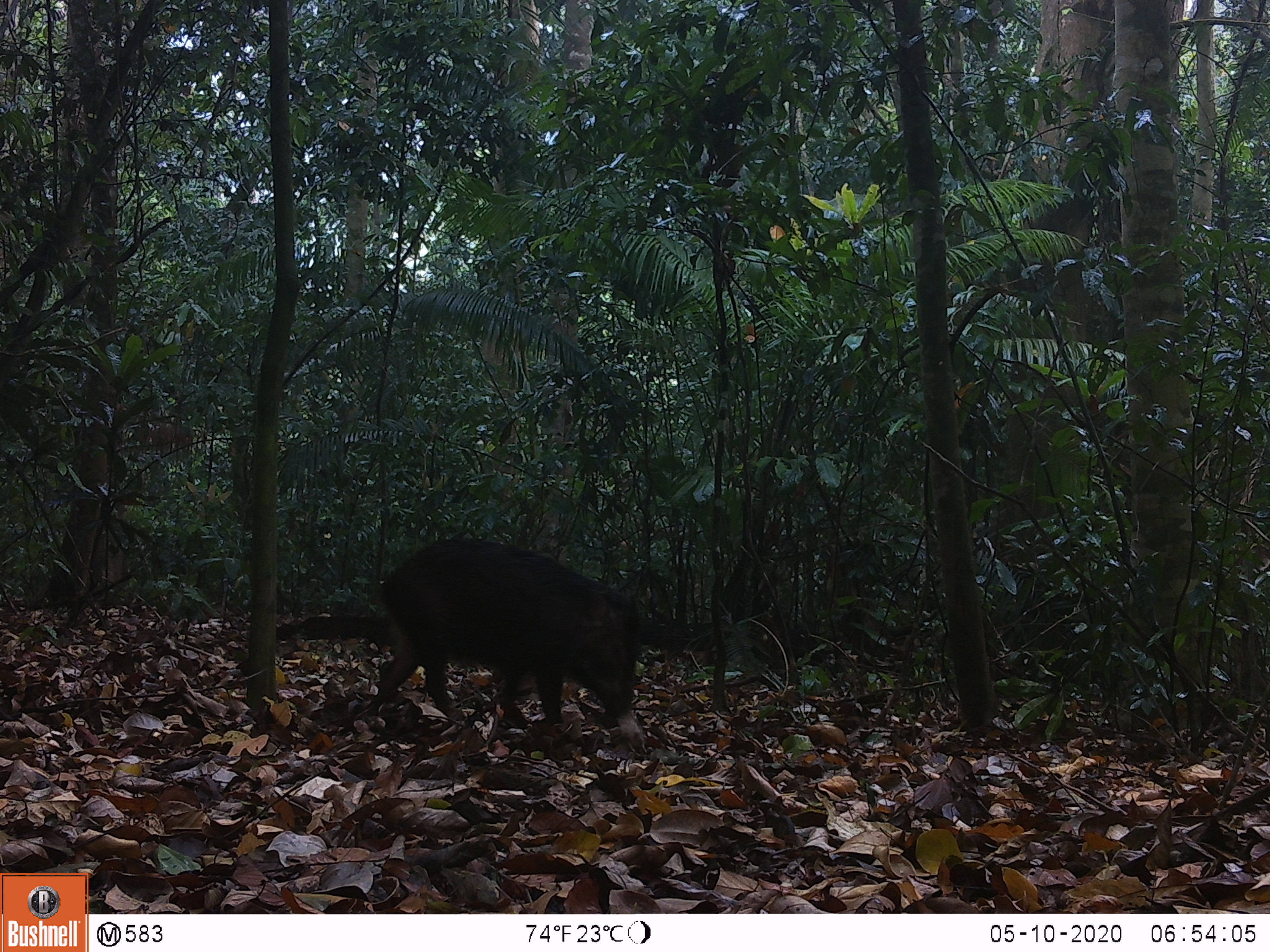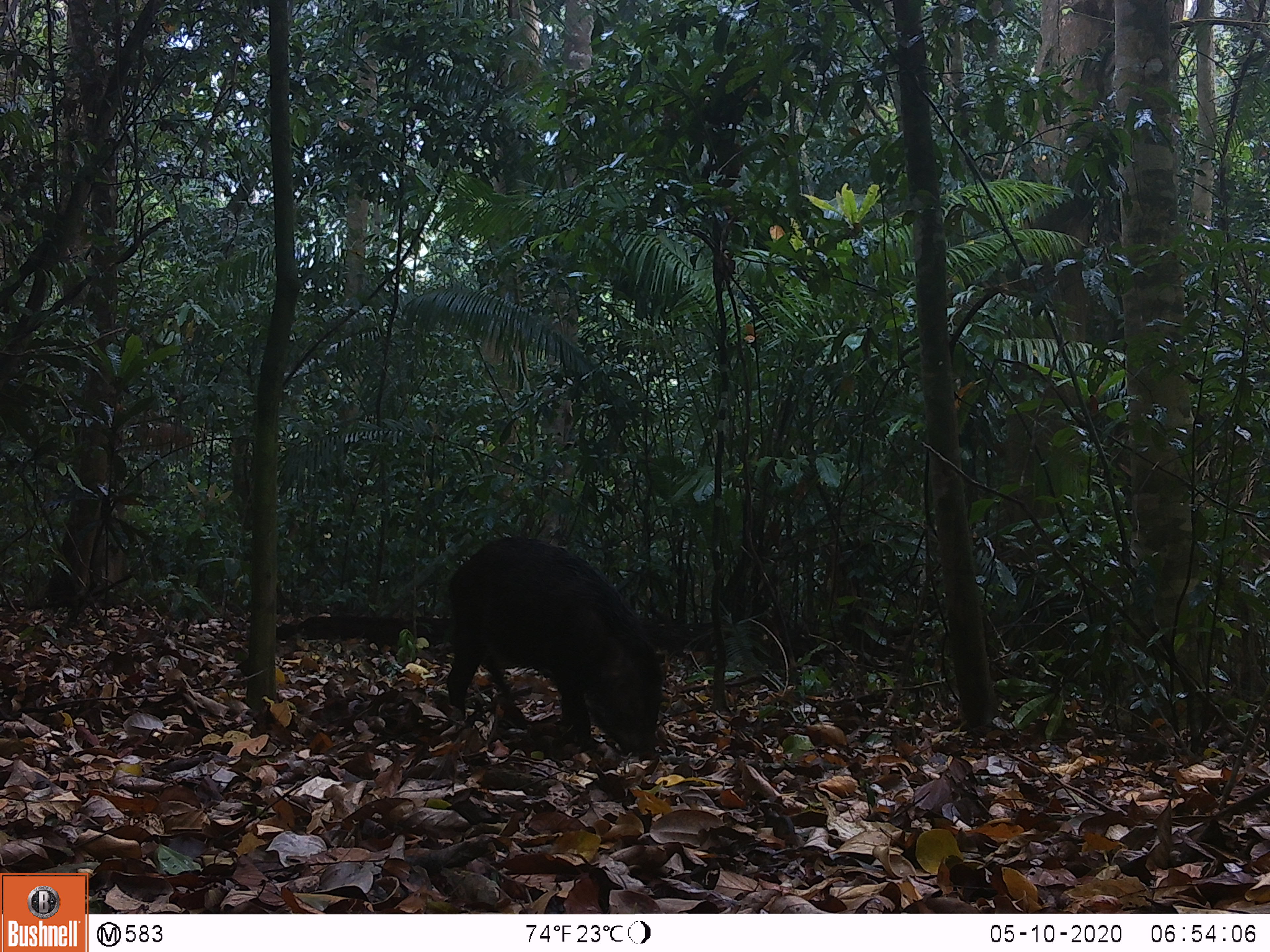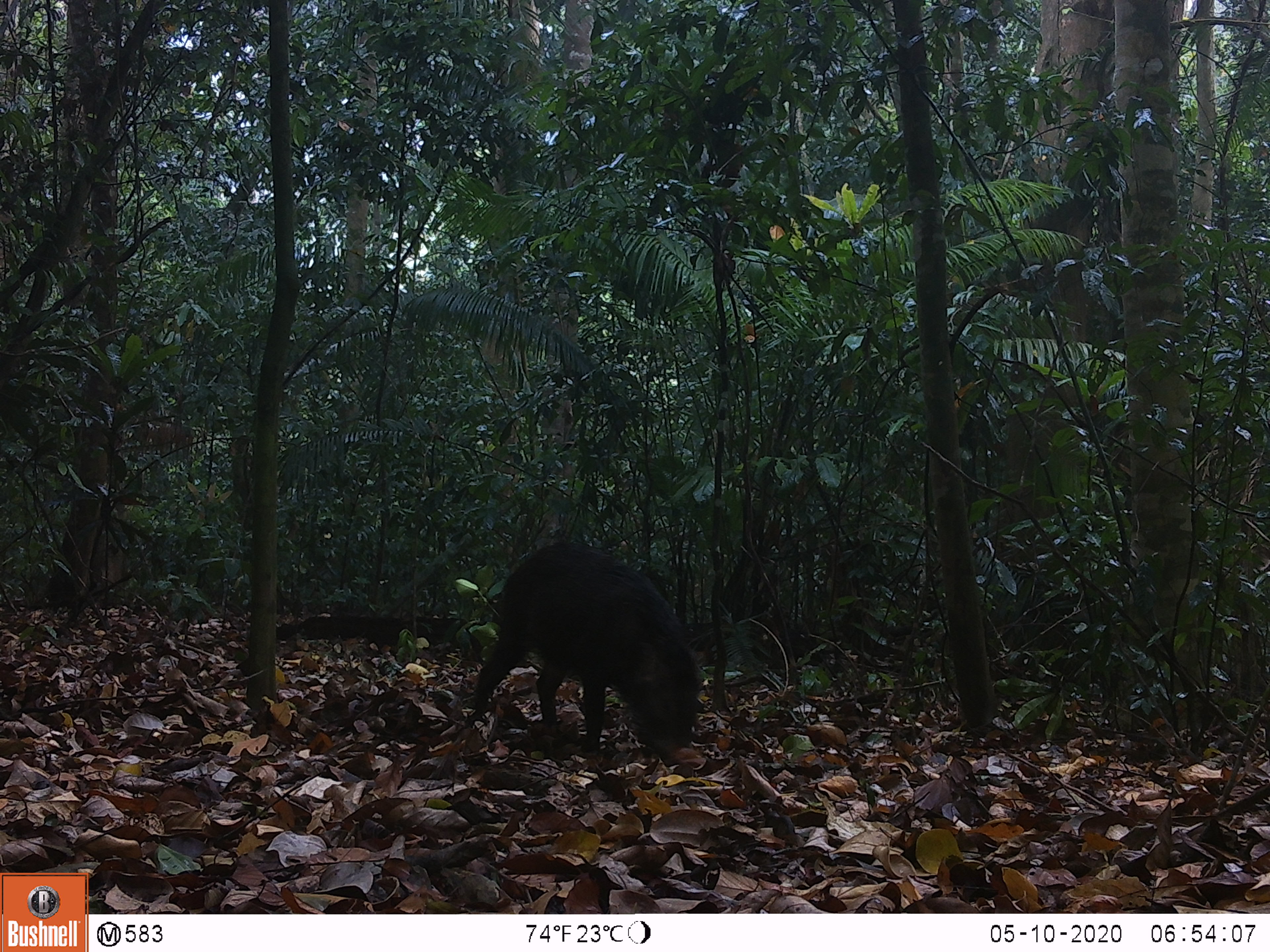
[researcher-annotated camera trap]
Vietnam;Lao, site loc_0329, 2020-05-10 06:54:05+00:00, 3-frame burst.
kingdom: Animalia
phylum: Chordata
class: Mammalia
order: Artiodactyla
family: Suidae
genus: Sus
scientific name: Sus scrofa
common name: eurasian wild pig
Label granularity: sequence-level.